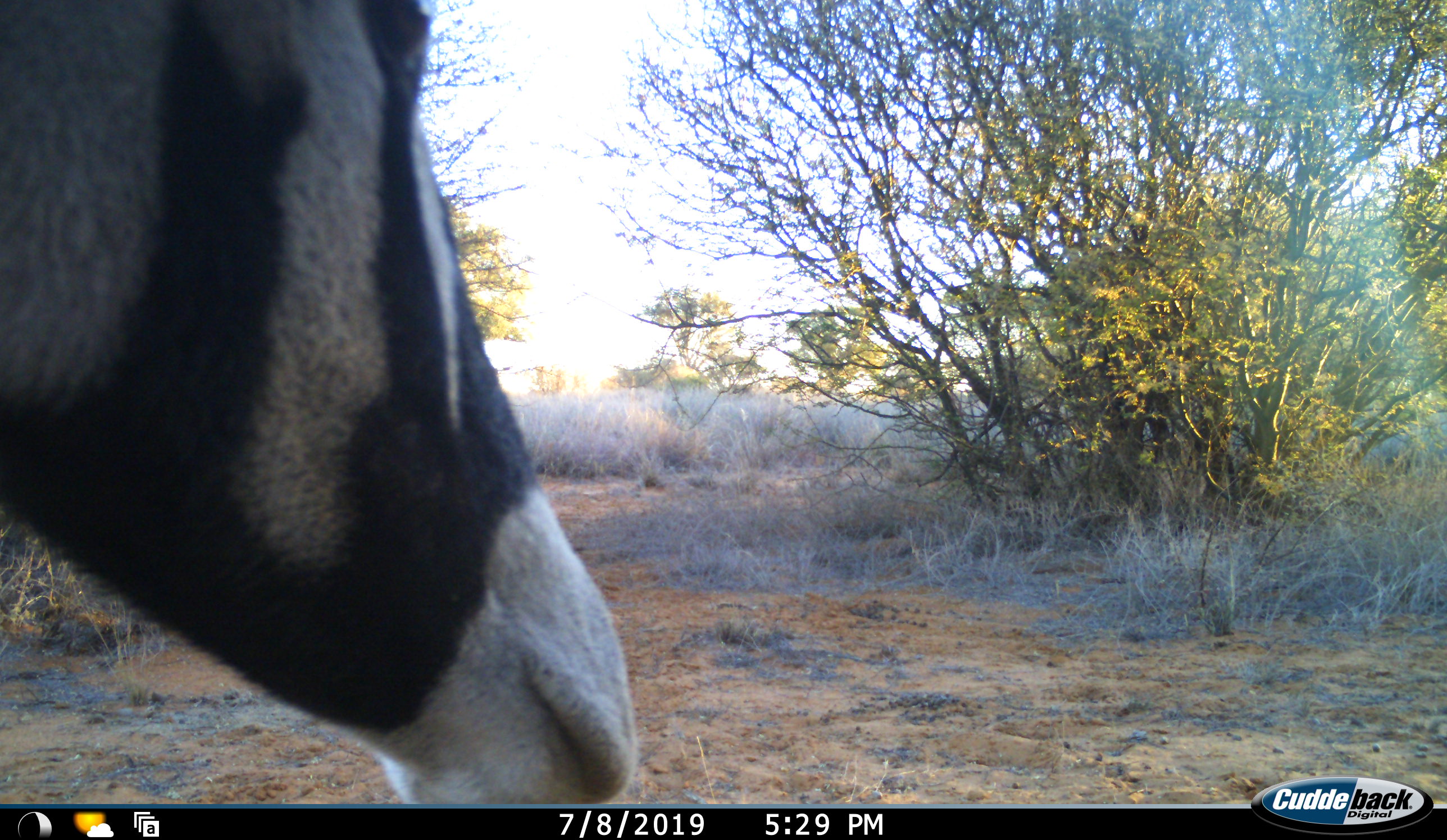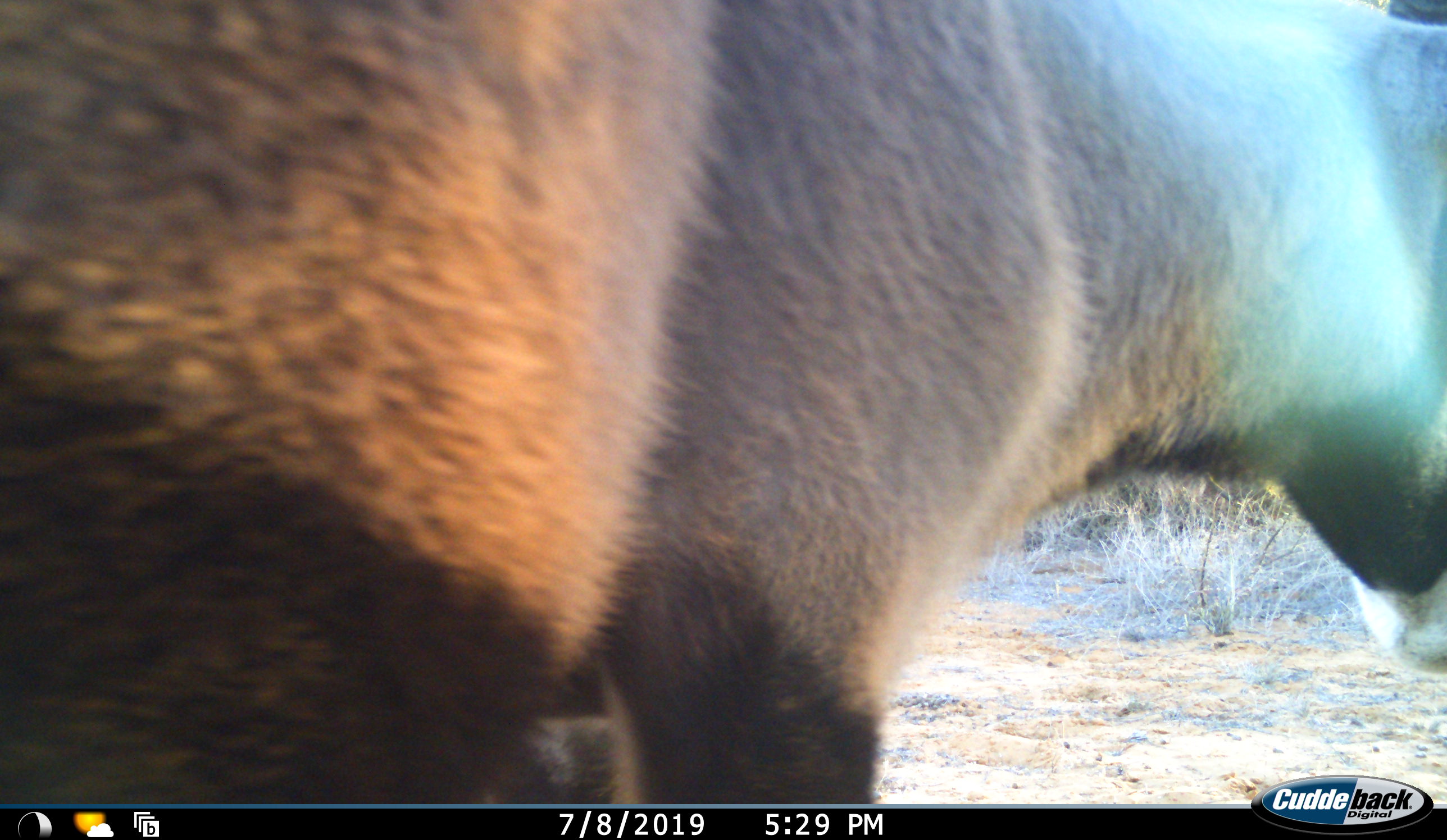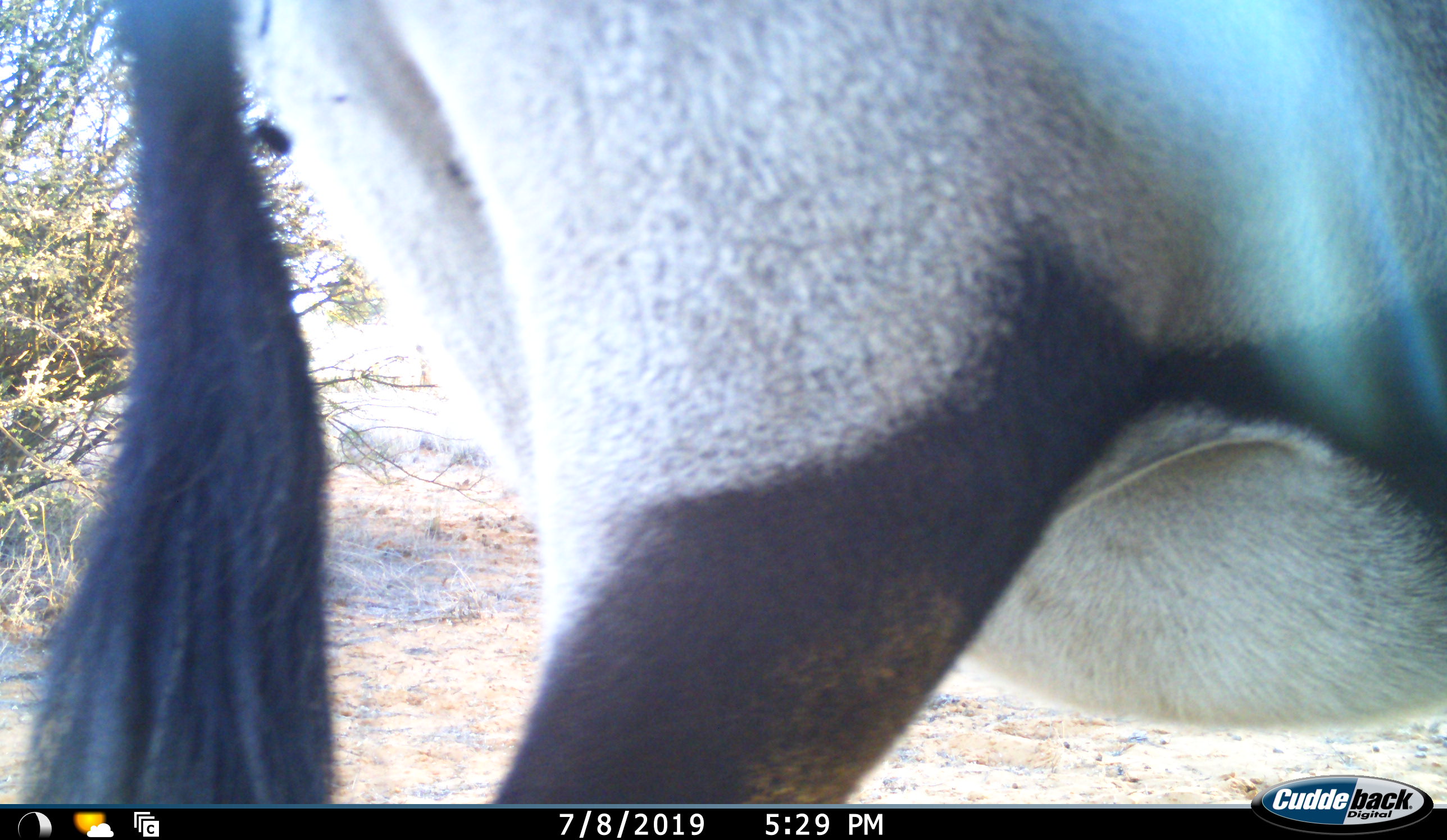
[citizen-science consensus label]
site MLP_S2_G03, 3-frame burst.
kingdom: Animalia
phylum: Chordata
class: Mammalia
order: Artiodactyla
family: Bovidae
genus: Oryx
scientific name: Oryx gazella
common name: gemsbok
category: oryx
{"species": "oryx (gemsbok) (Oryx gazella)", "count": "1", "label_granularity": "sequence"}